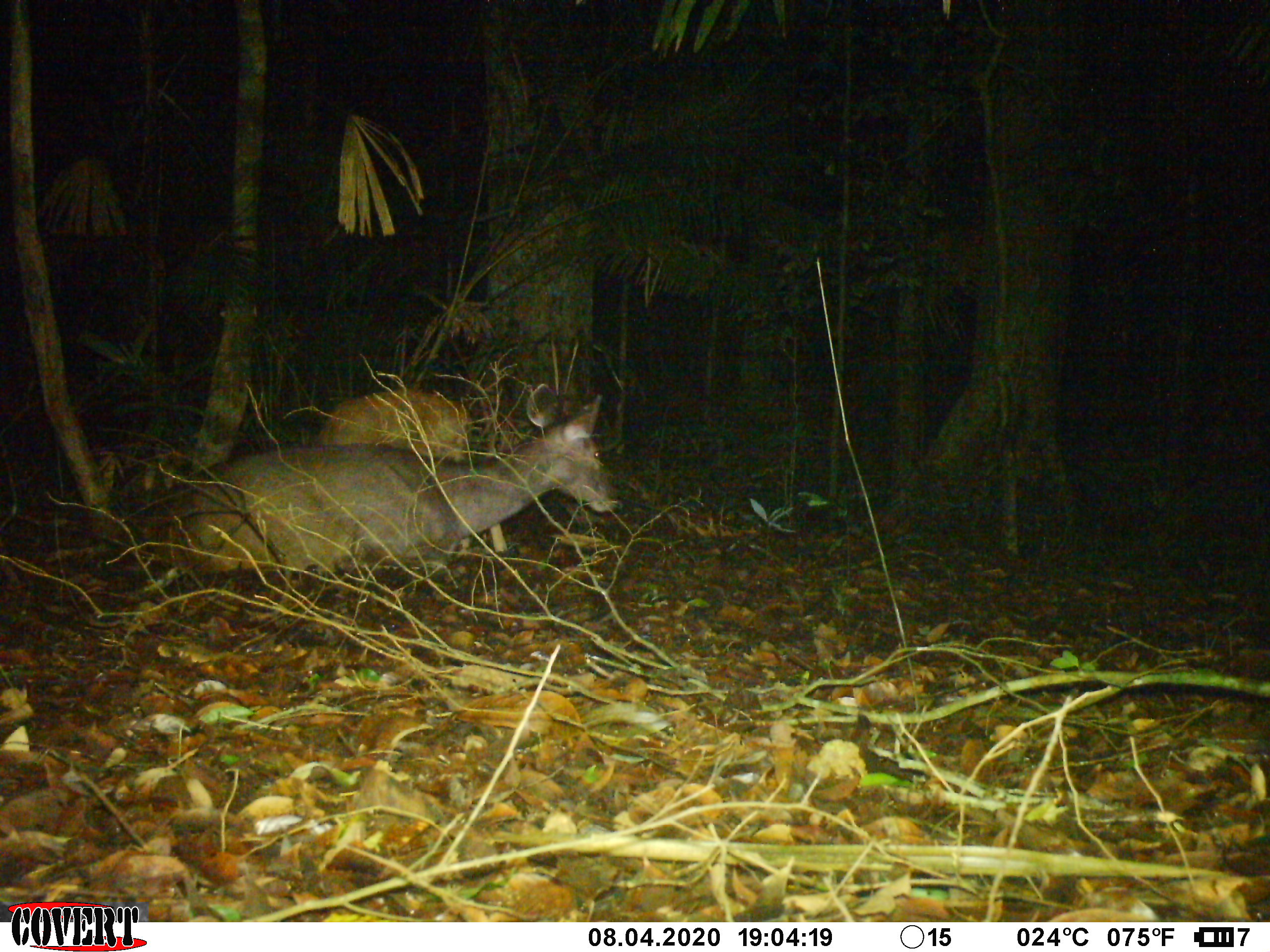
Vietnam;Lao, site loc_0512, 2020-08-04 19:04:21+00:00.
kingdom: Animalia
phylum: Chordata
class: Mammalia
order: Artiodactyla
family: Cervidae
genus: Rusa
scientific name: Rusa unicolor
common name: sambar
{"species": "sambar (Rusa unicolor)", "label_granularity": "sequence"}